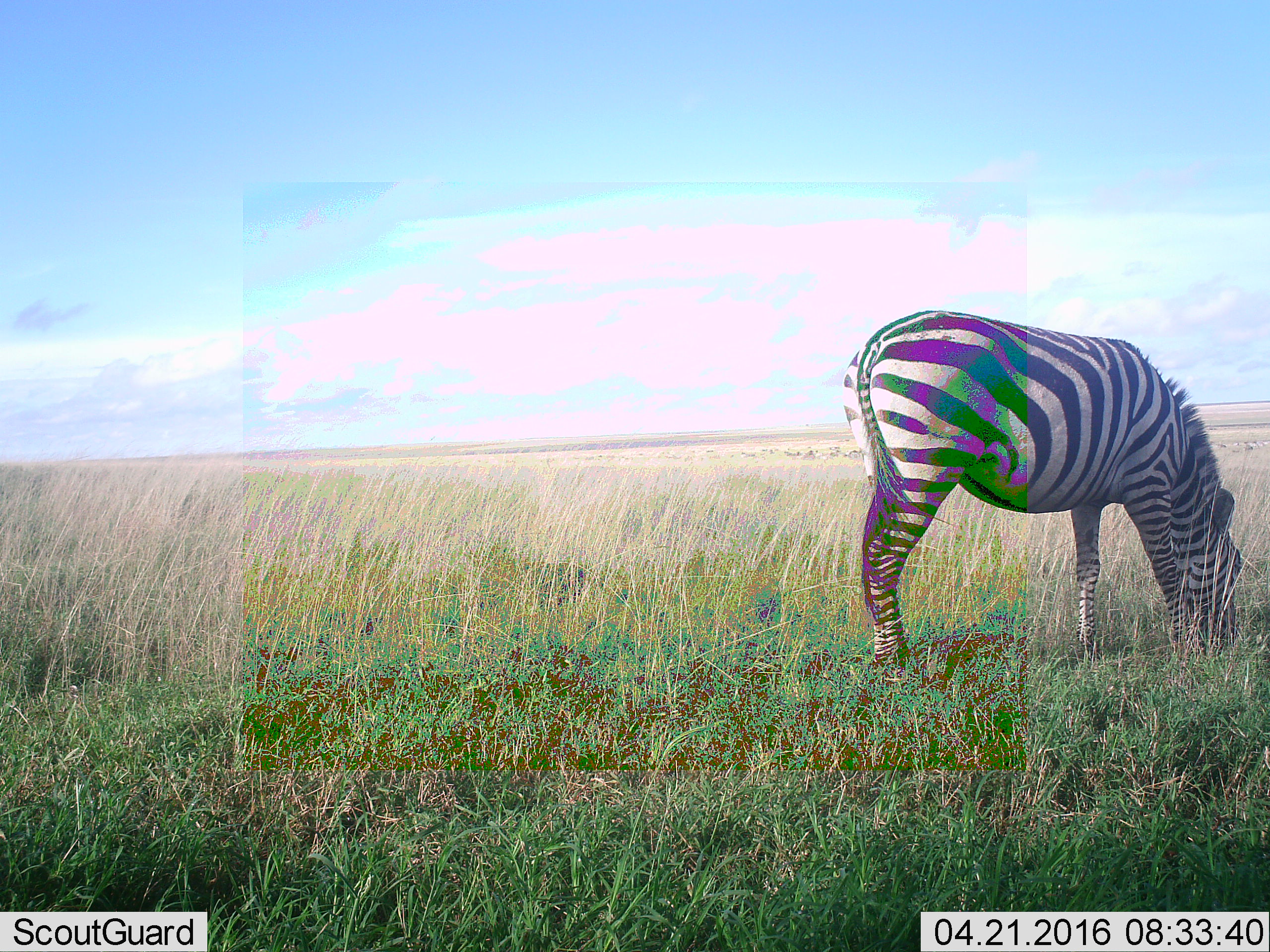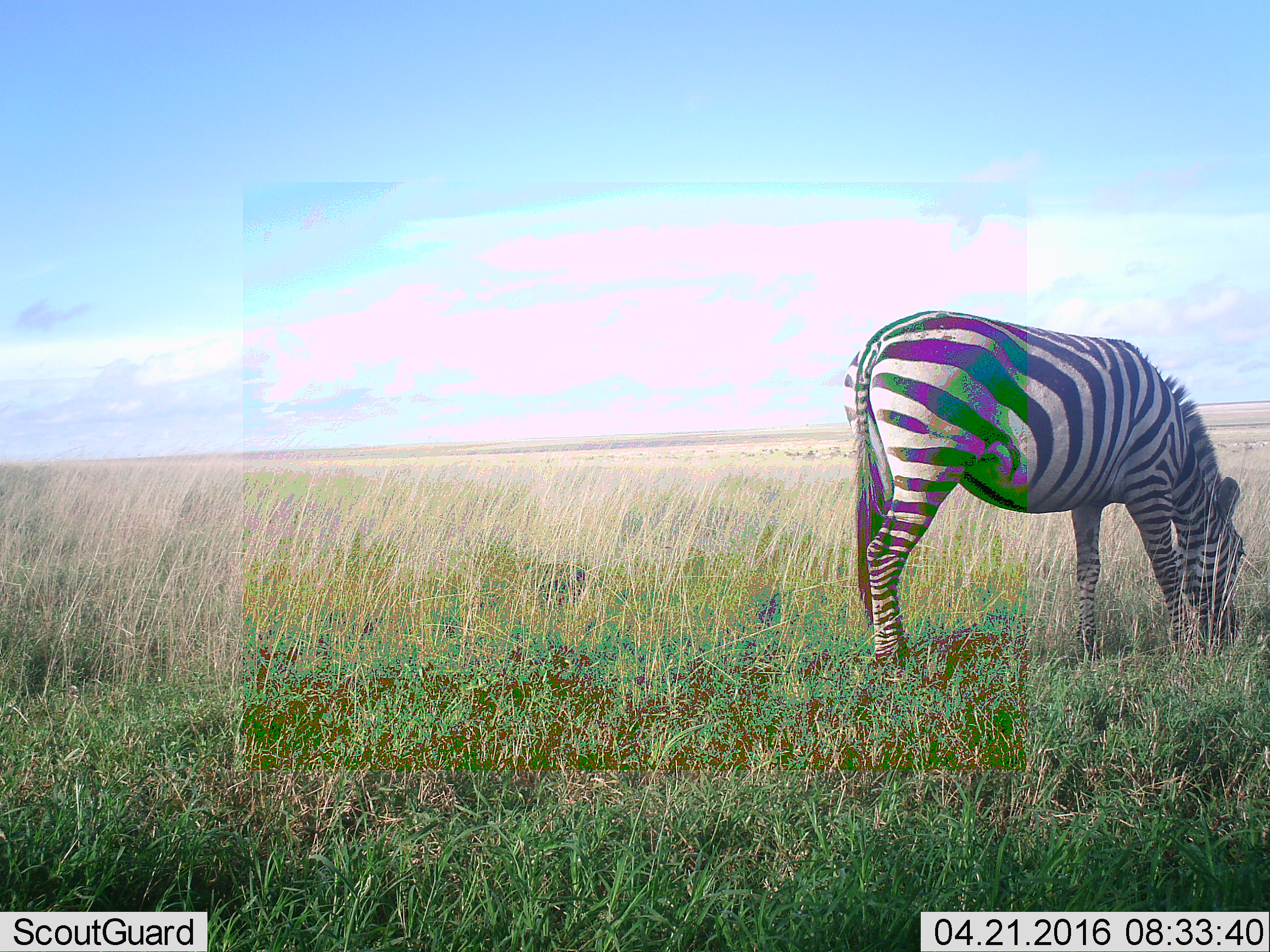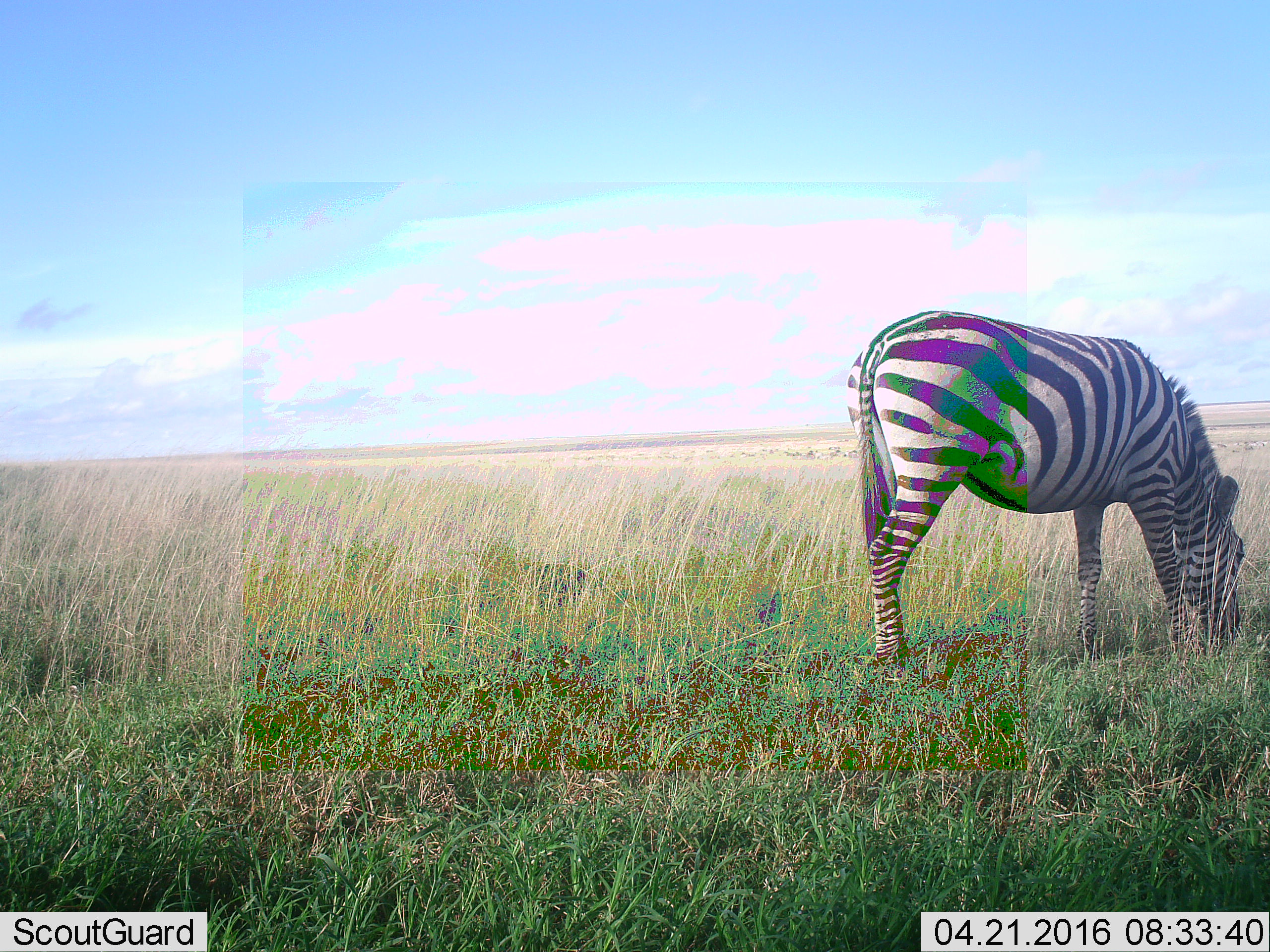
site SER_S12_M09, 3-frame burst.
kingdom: Animalia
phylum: Chordata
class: Mammalia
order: Perissodactyla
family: Equidae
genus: Equus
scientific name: Equus quagga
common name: plains zebra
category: zebraplains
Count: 1.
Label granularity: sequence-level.